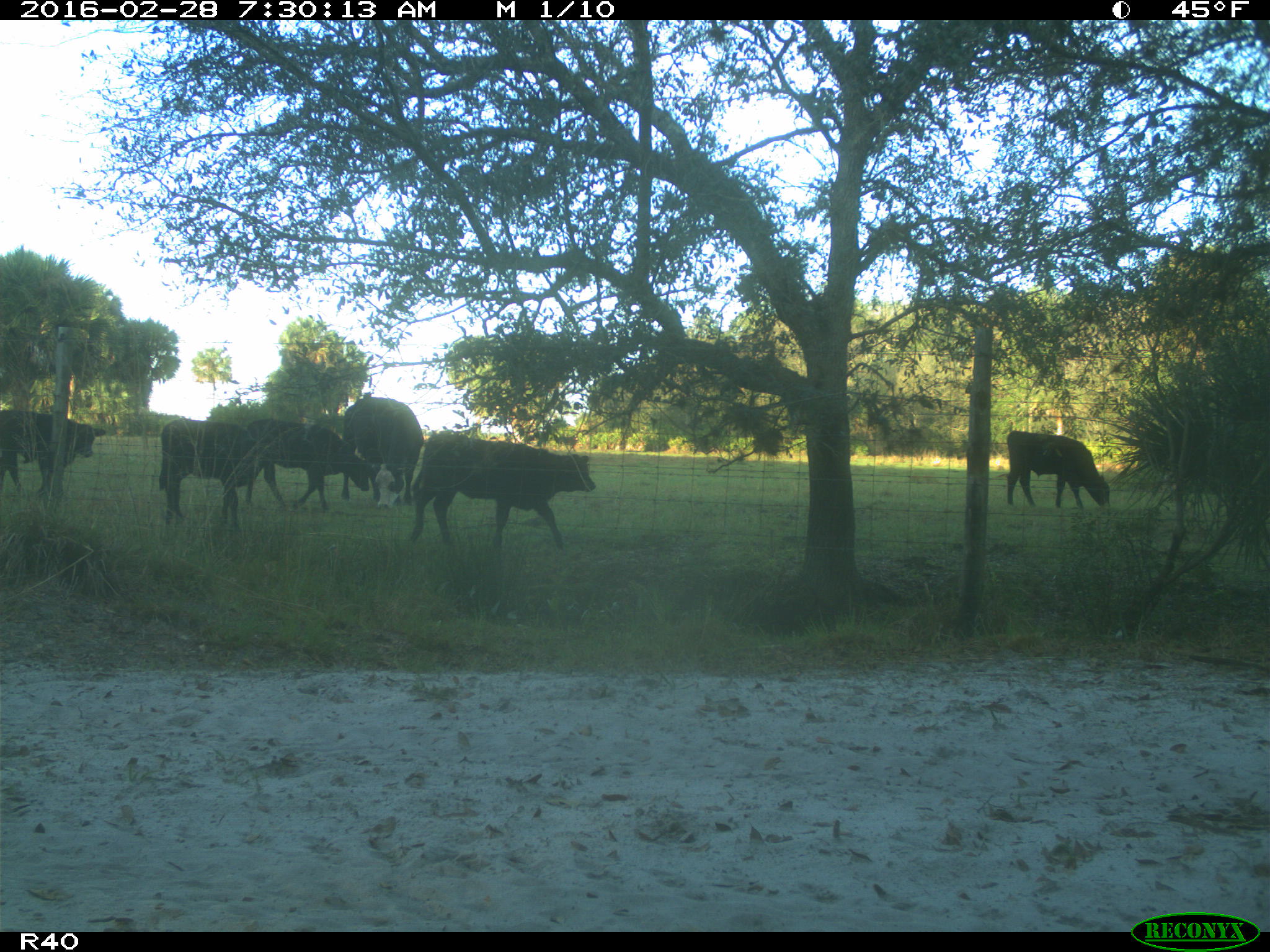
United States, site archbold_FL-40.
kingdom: Animalia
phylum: Chordata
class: Mammalia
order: Artiodactyla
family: Bovidae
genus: Bos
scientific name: Bos taurus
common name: domestic cow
Bos taurus (domestic cow).